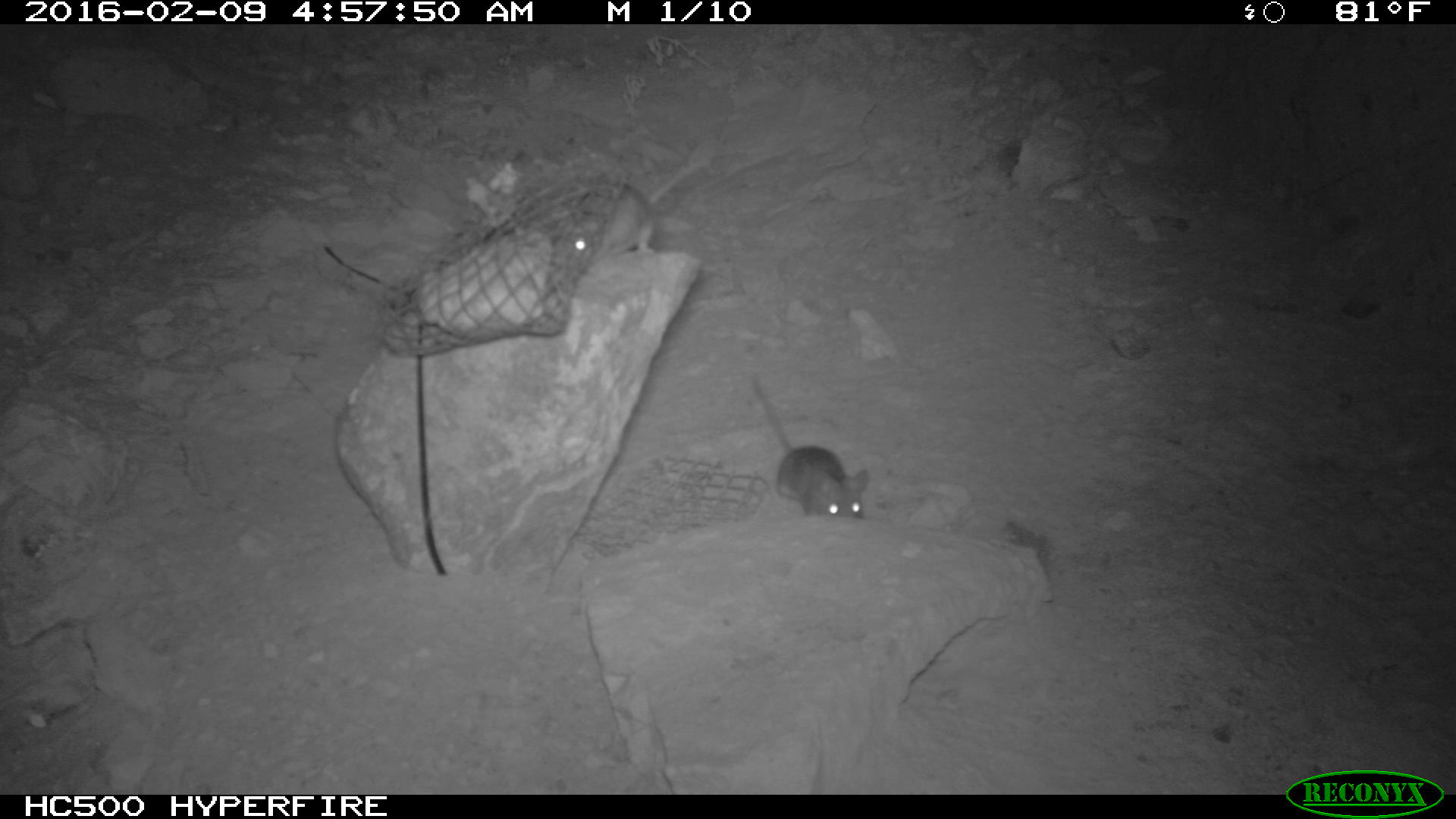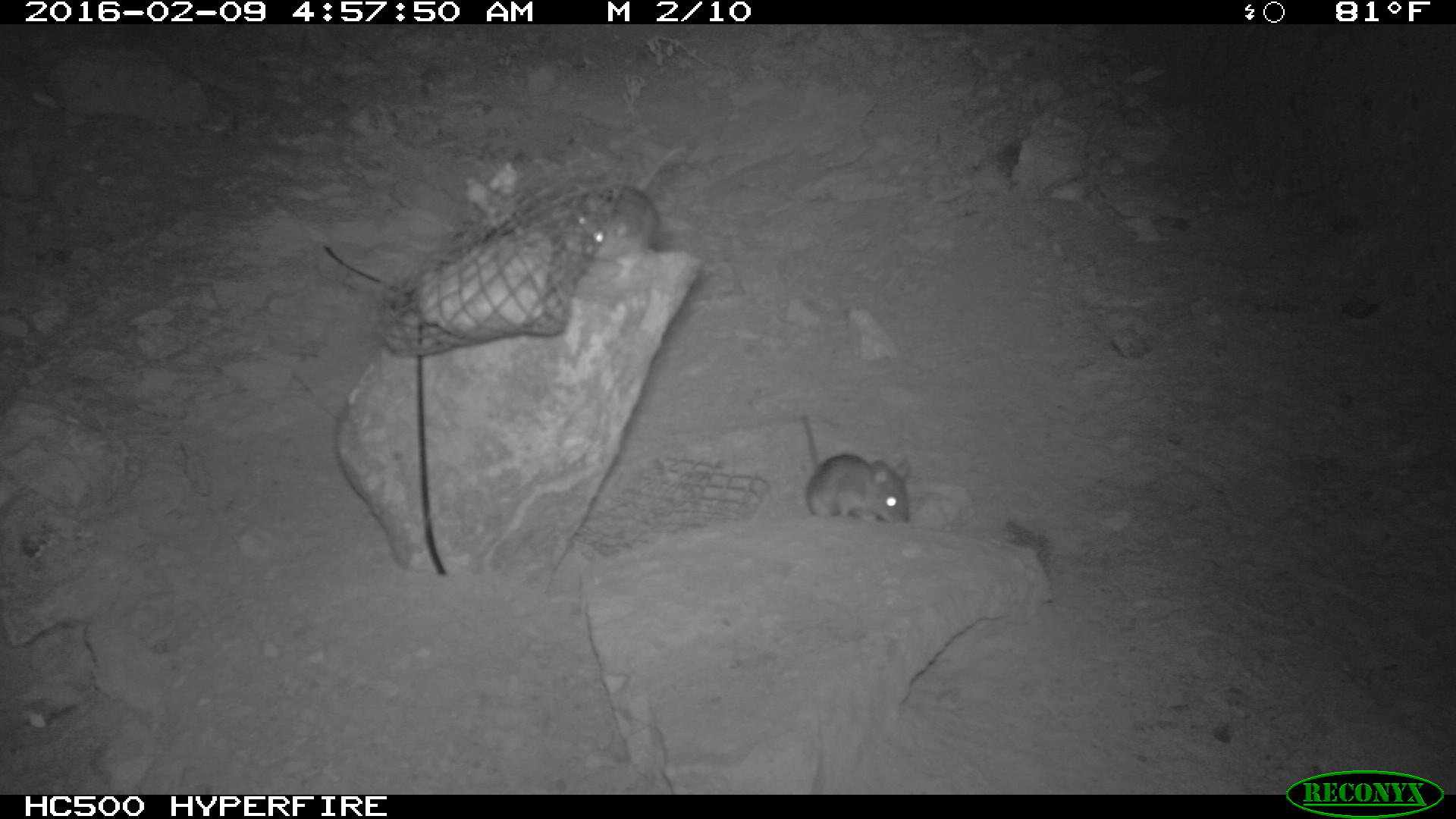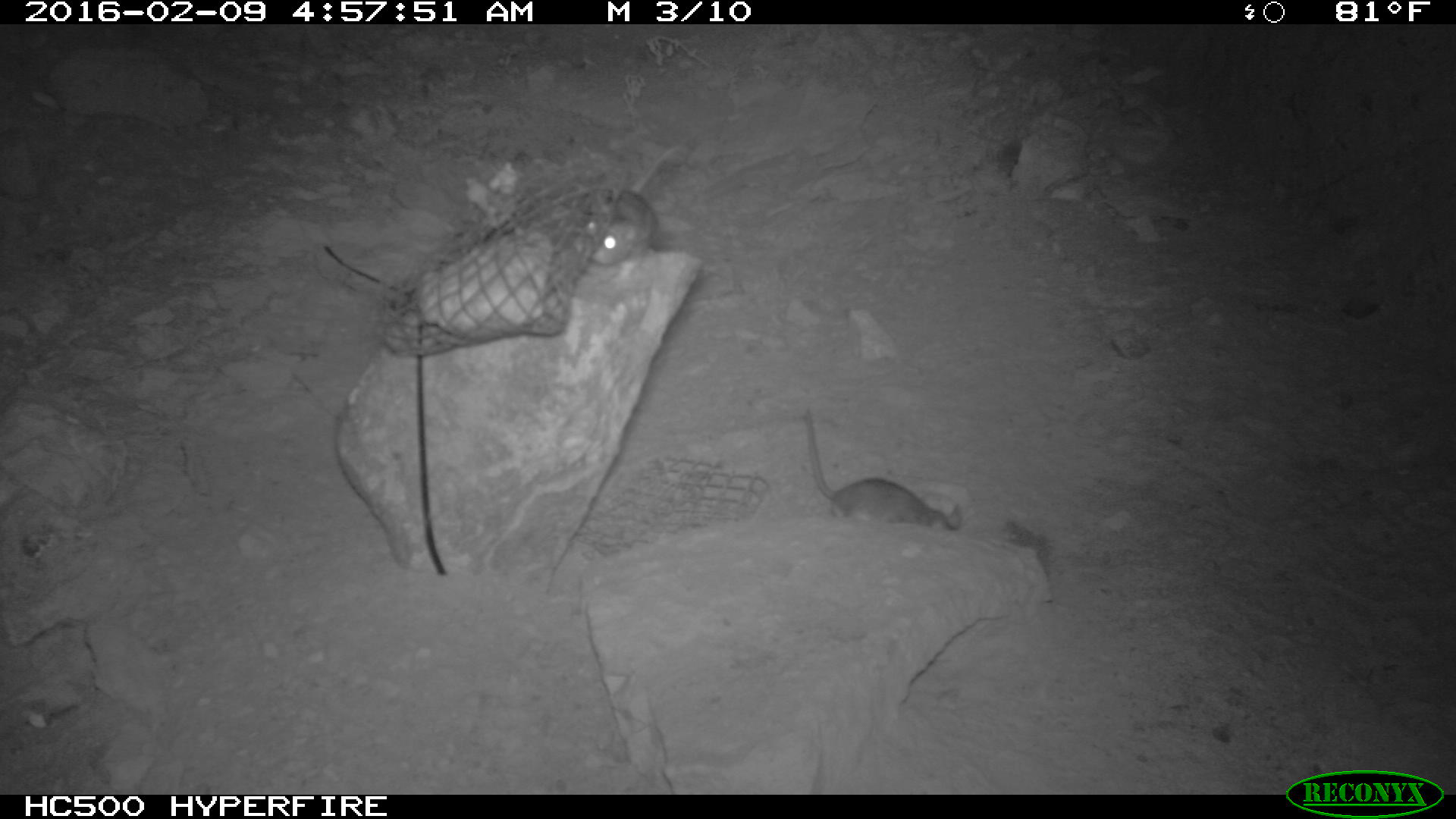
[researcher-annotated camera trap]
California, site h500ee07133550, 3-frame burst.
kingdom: Animalia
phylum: Chordata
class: Mammalia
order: Rodentia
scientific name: Rodentia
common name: rodent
Rodent (Rodentia).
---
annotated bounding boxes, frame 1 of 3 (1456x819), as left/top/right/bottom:
rodent: 751/373/868/519; 566/160/707/268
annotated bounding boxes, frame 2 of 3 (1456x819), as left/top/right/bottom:
rodent: 566/138/682/281; 791/413/909/525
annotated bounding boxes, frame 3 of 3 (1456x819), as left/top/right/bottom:
rodent: 799/405/963/529; 581/142/682/271